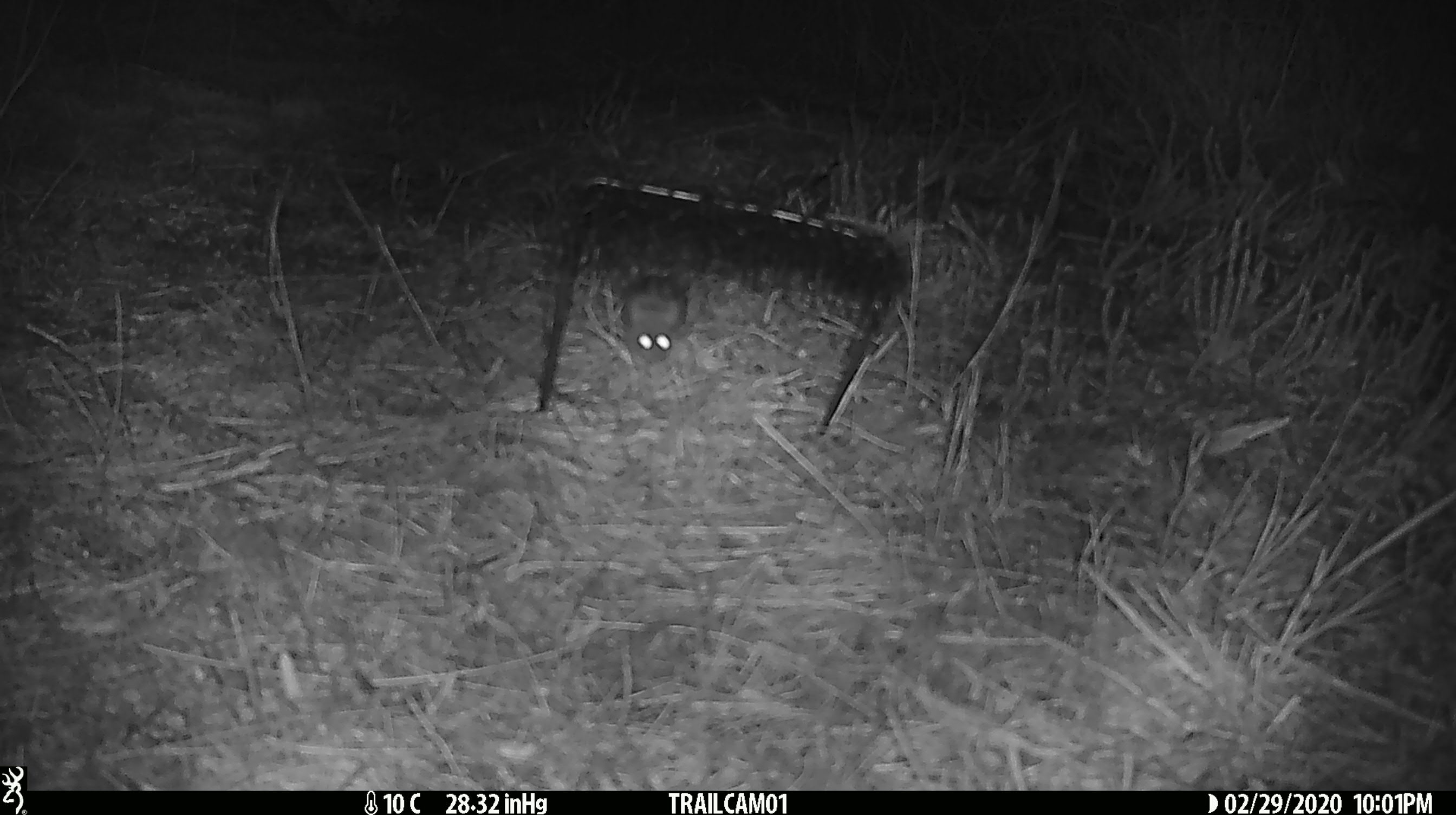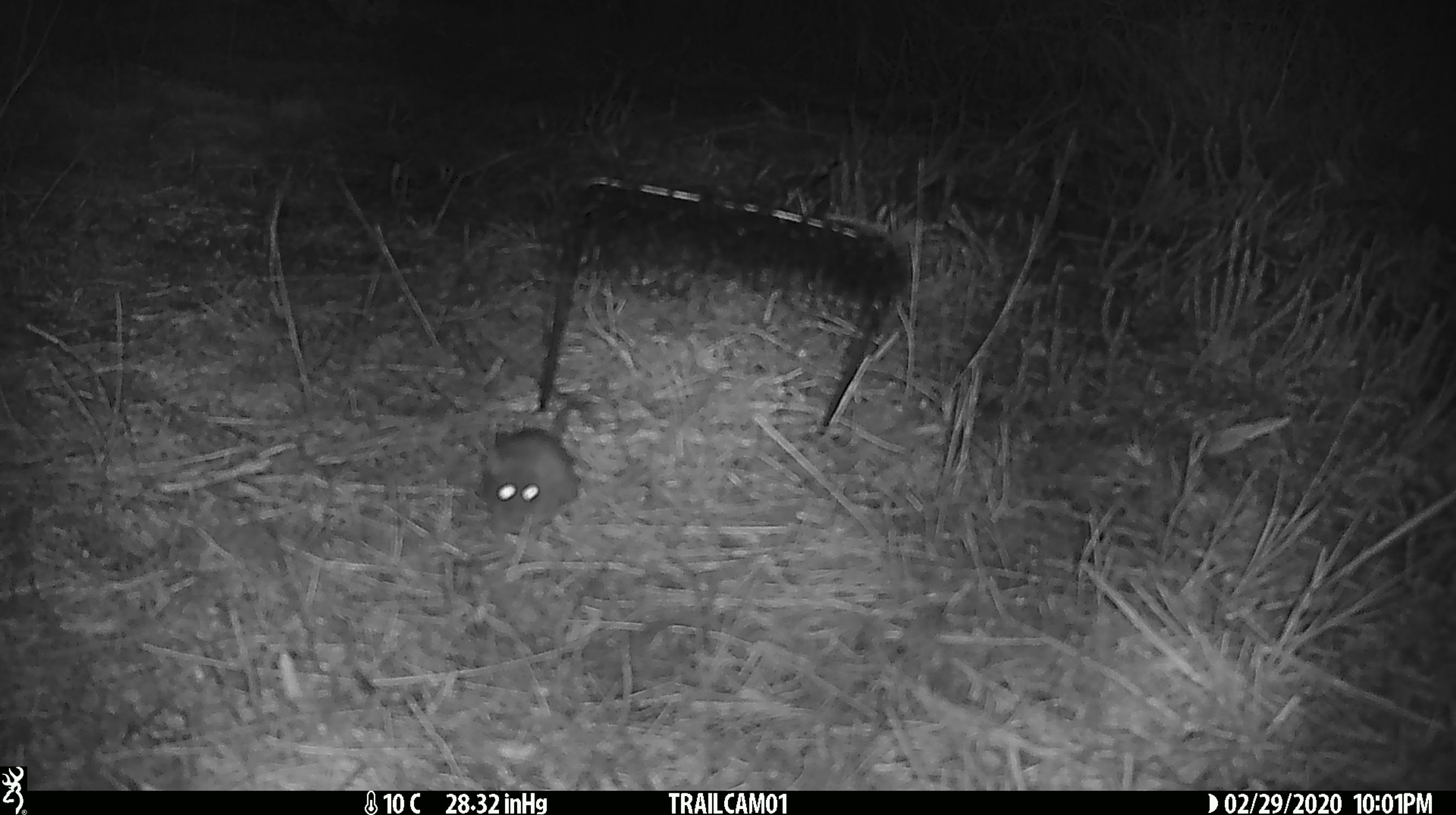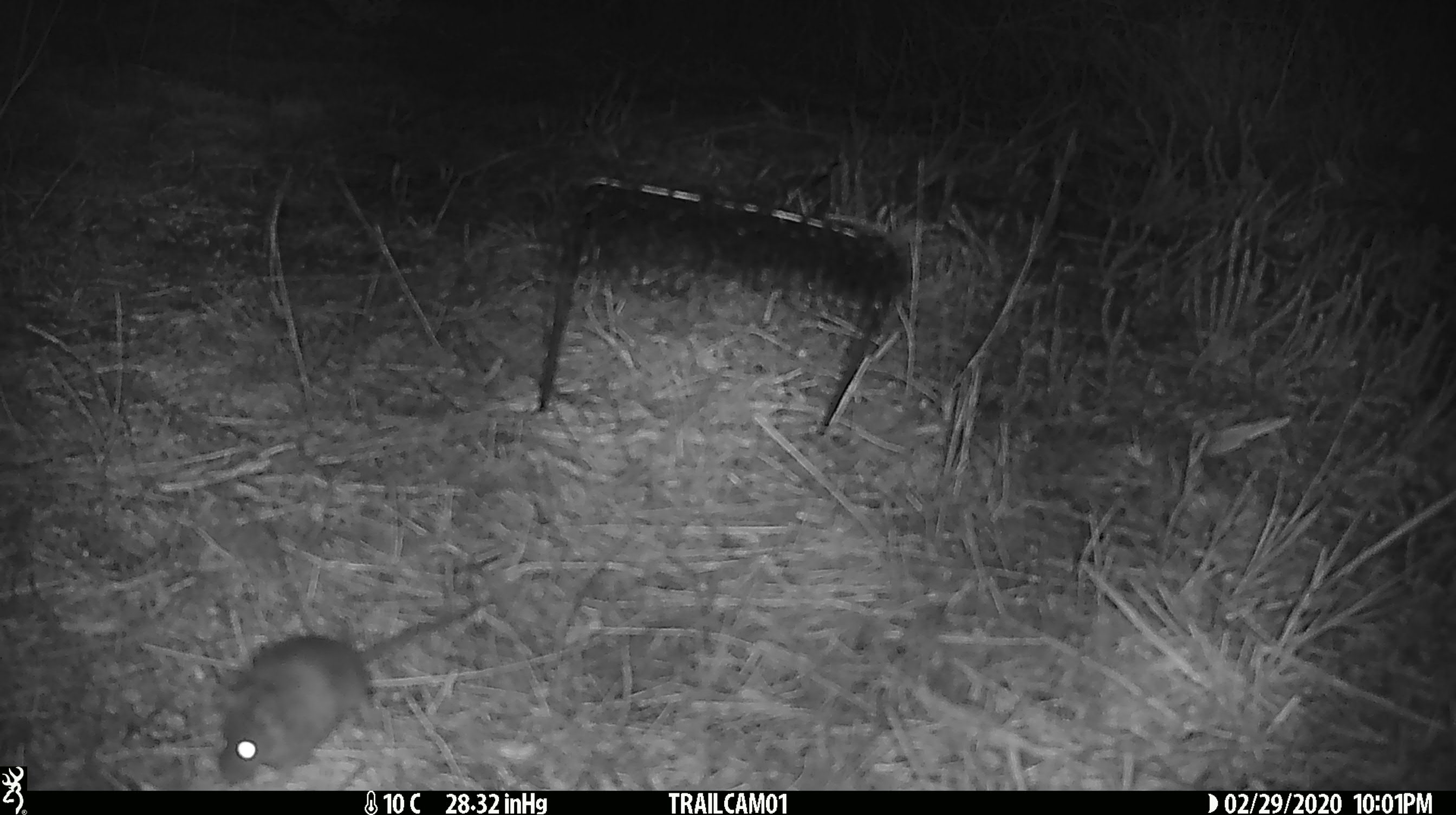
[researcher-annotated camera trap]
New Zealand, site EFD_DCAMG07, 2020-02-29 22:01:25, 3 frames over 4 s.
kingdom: Animalia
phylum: Chordata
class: Mammalia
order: Rodentia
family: Muridae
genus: Mus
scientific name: Mus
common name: mouse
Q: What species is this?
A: Mouse (Mus).